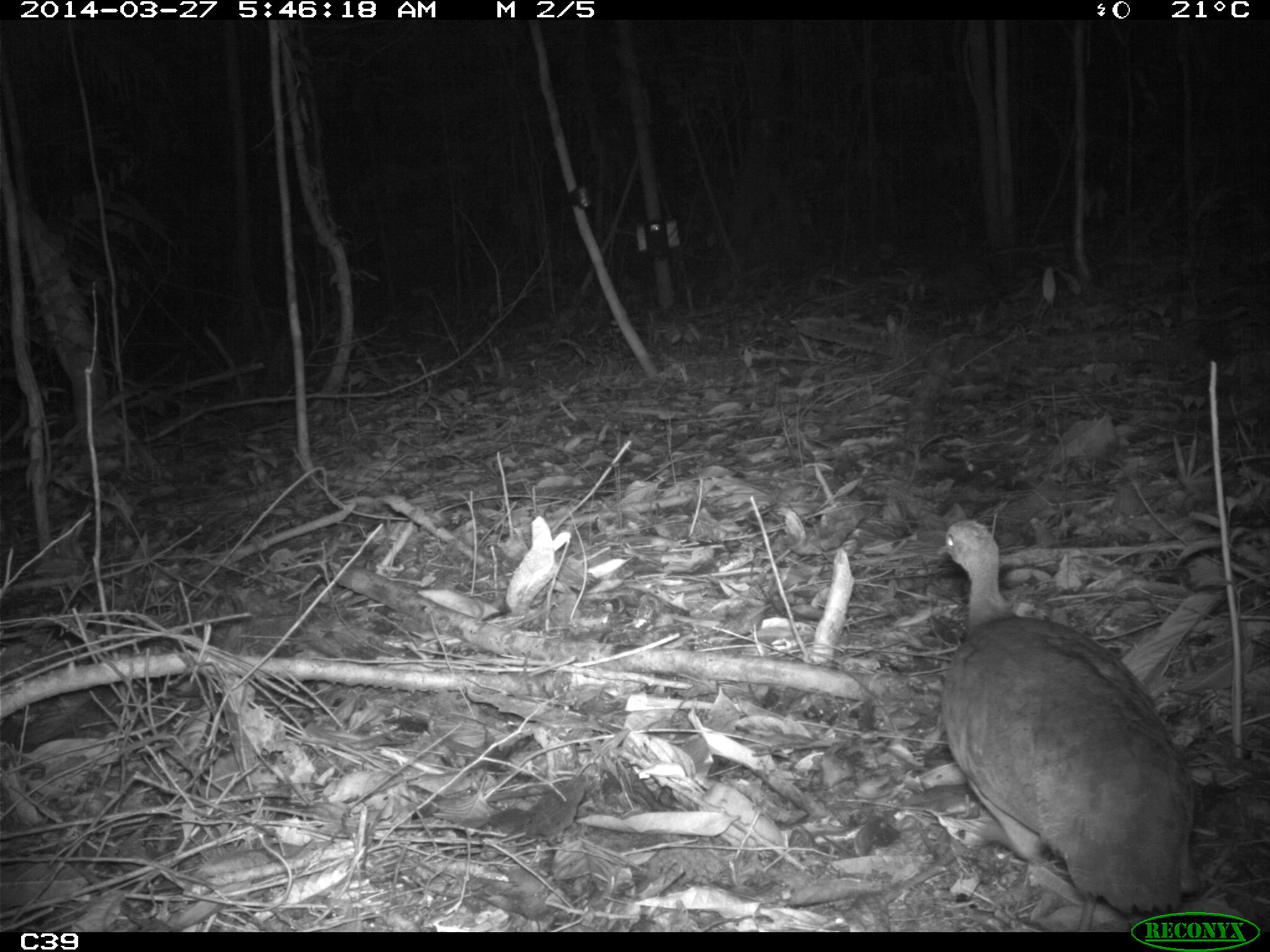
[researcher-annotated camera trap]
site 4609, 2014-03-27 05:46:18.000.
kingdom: Animalia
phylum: Chordata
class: Aves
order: Tinamiformes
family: Tinamidae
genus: Tinamus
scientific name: Tinamus major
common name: great tinamou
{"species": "Tinamus major (great tinamou)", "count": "1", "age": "adult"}